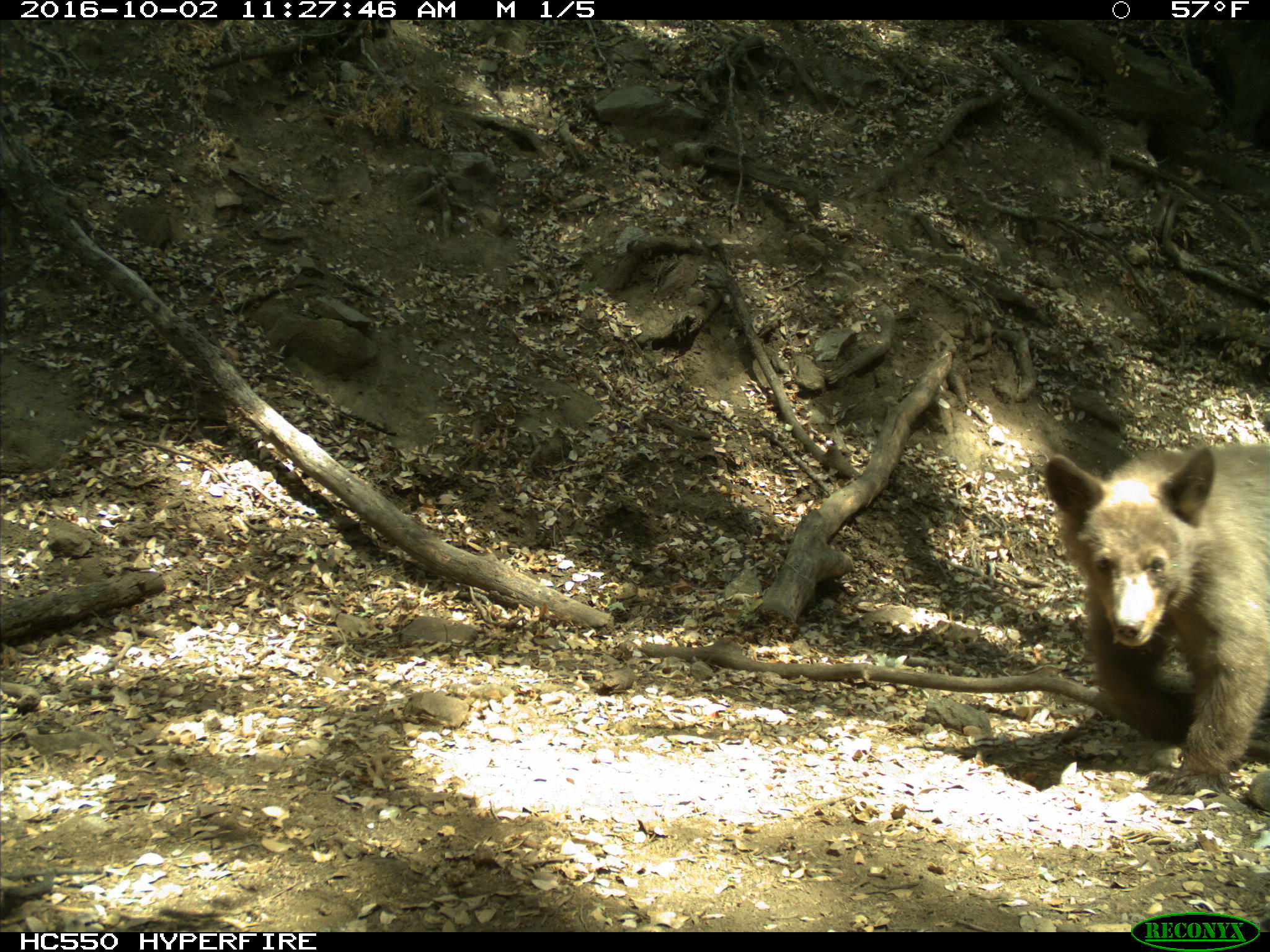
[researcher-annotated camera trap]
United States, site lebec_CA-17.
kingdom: Animalia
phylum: Chordata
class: Mammalia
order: Carnivora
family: Ursidae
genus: Ursus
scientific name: Ursus americanus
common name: american black bear